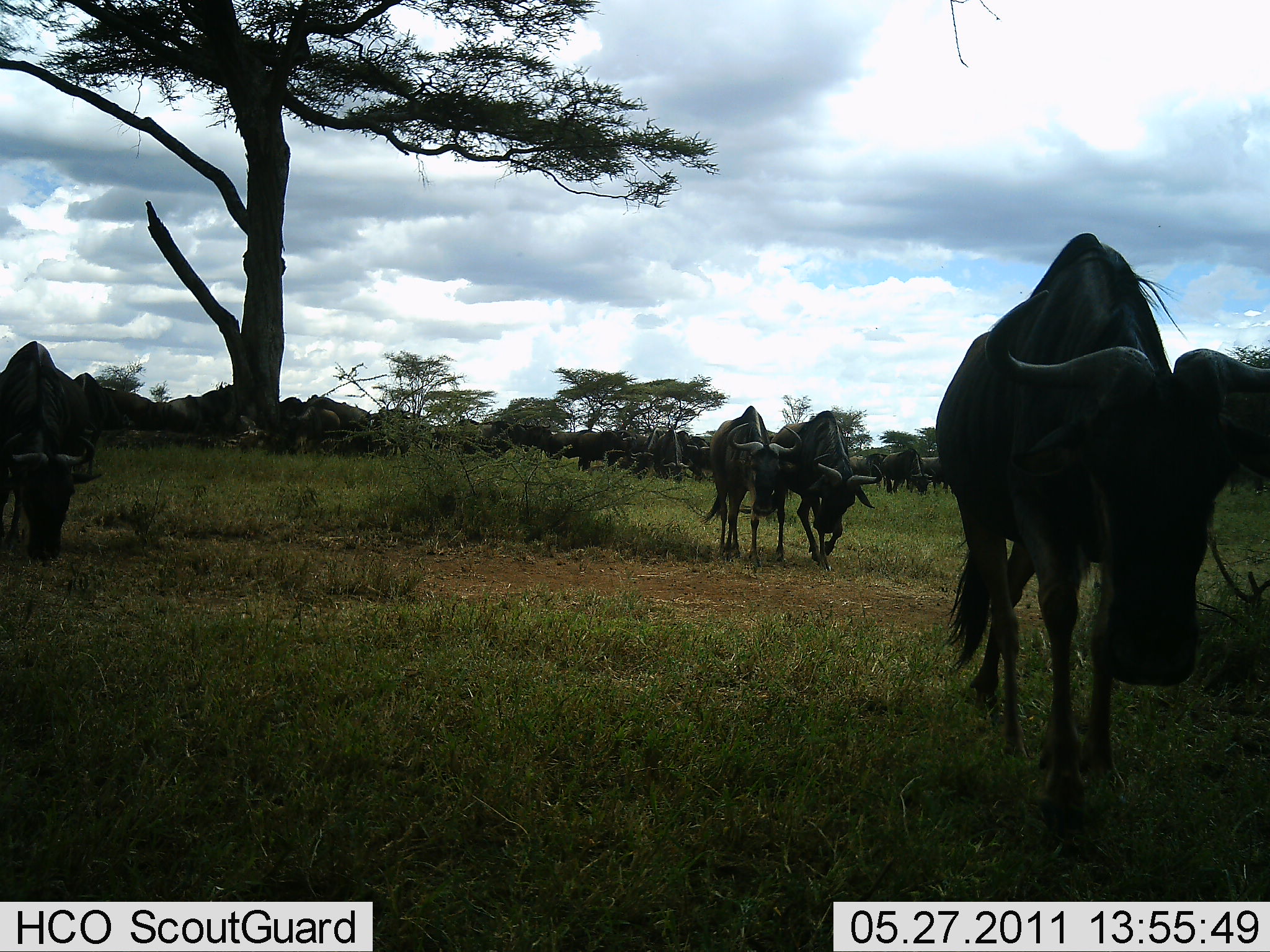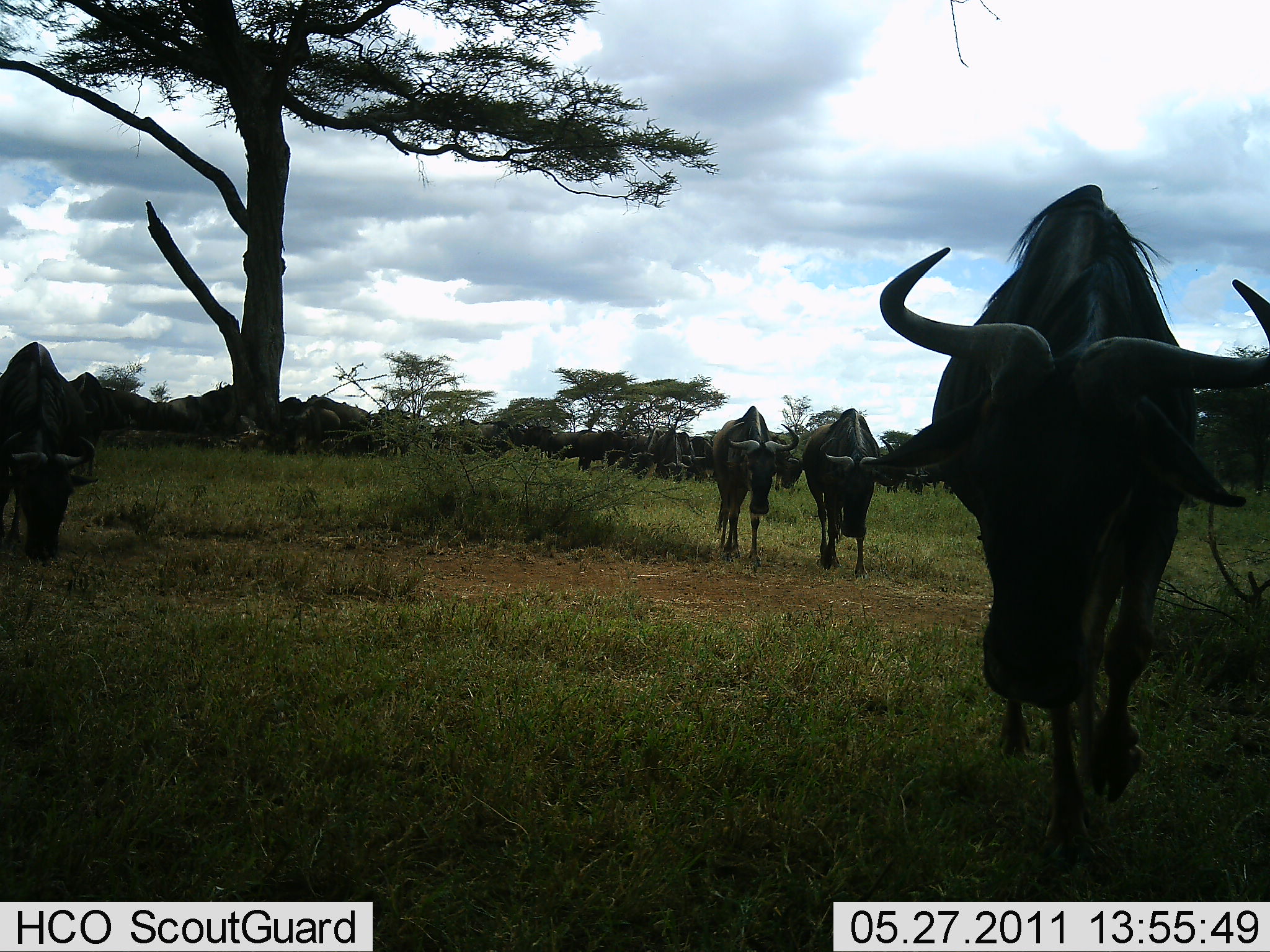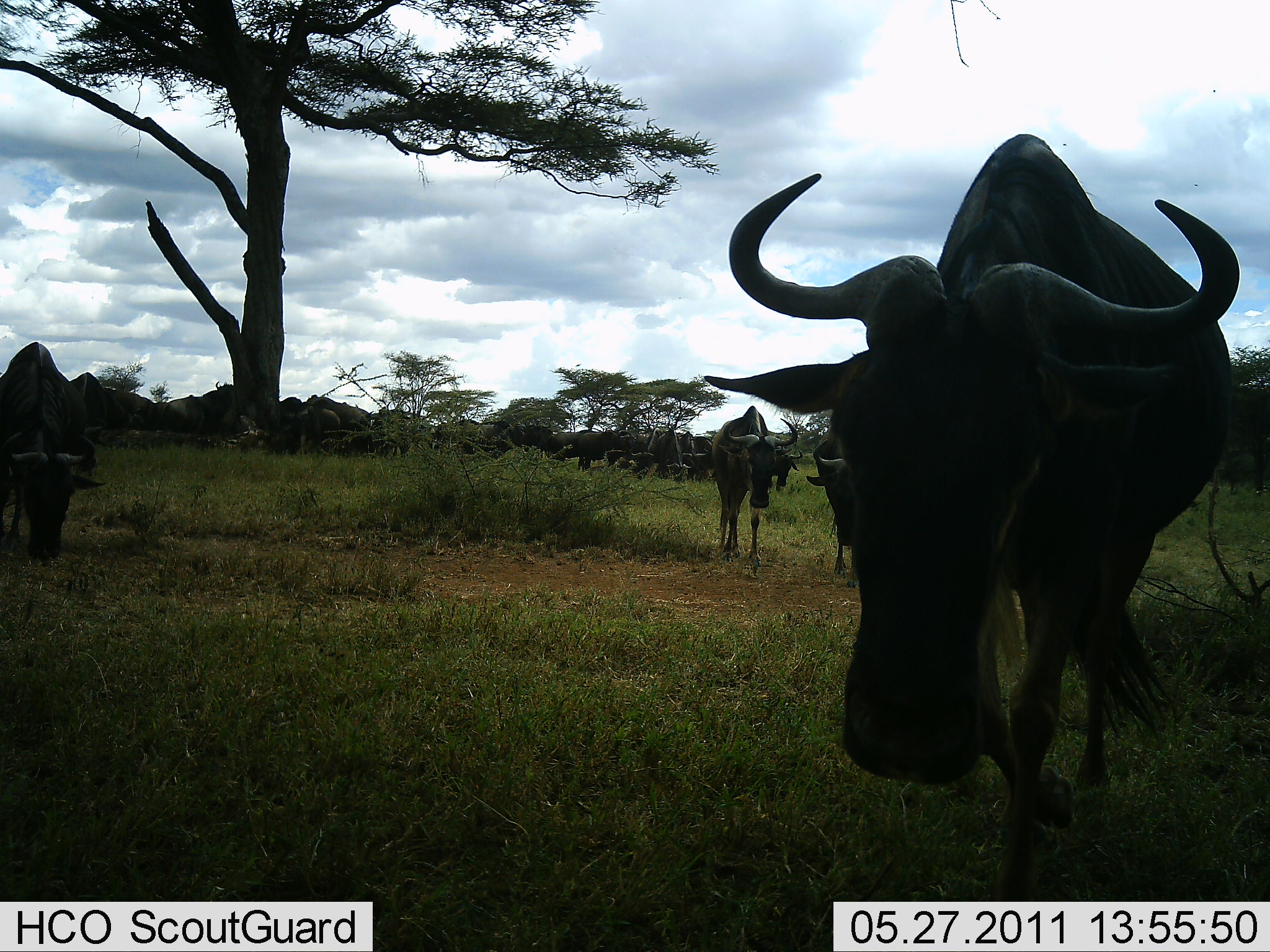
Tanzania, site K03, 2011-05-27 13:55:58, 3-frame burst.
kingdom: Animalia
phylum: Chordata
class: Mammalia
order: Artiodactyla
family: Bovidae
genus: Connochaetes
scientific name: Connochaetes taurinus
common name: blue wildebeest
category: wildebeest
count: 11-50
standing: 18%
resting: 9%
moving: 91%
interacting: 9%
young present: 0%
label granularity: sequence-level